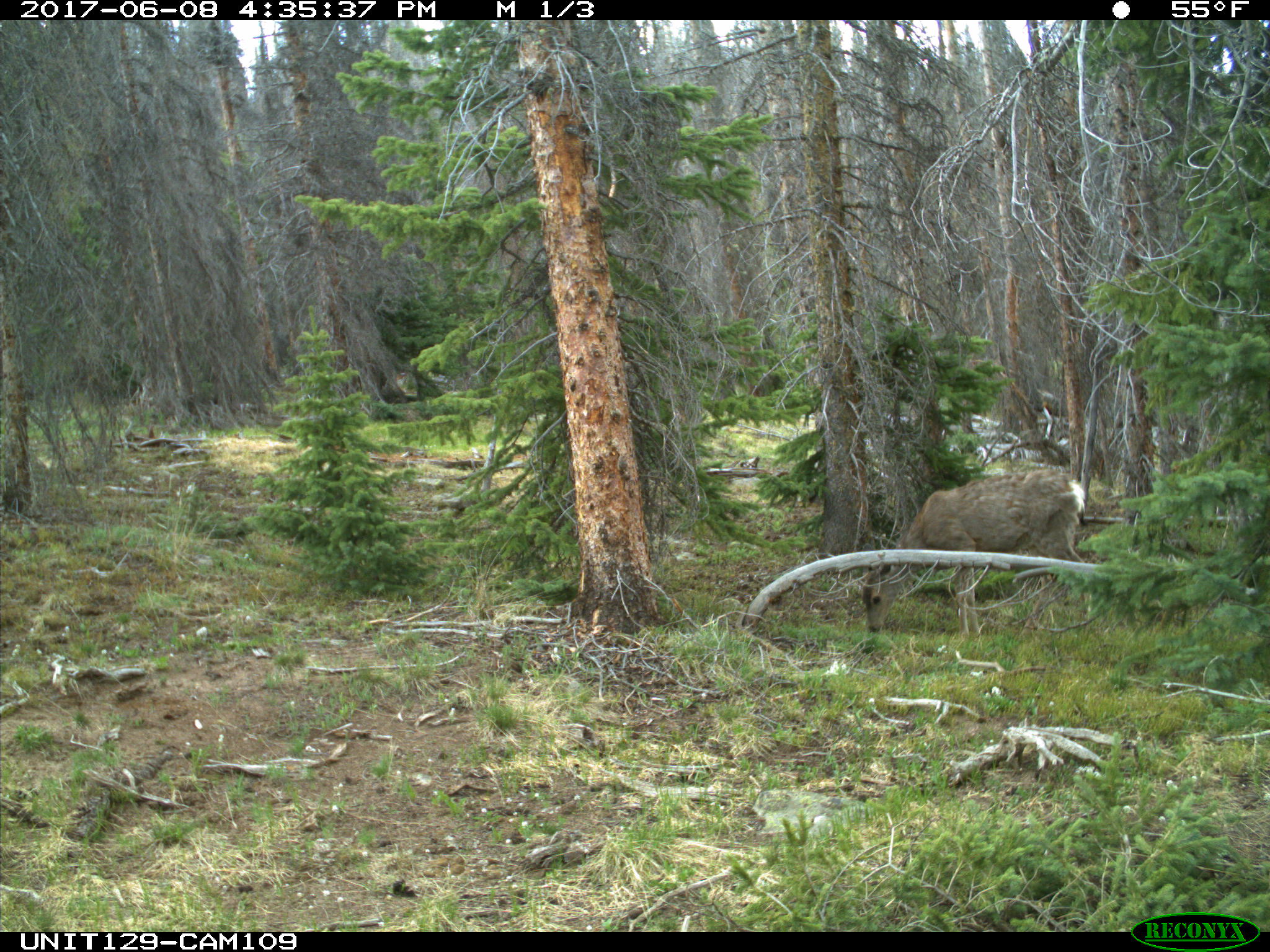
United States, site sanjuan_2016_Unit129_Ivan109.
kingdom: Animalia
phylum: Chordata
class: Mammalia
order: Artiodactyla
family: Cervidae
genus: Odocoileus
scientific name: Odocoileus hemionus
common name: mule deer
Odocoileus hemionus (mule deer).